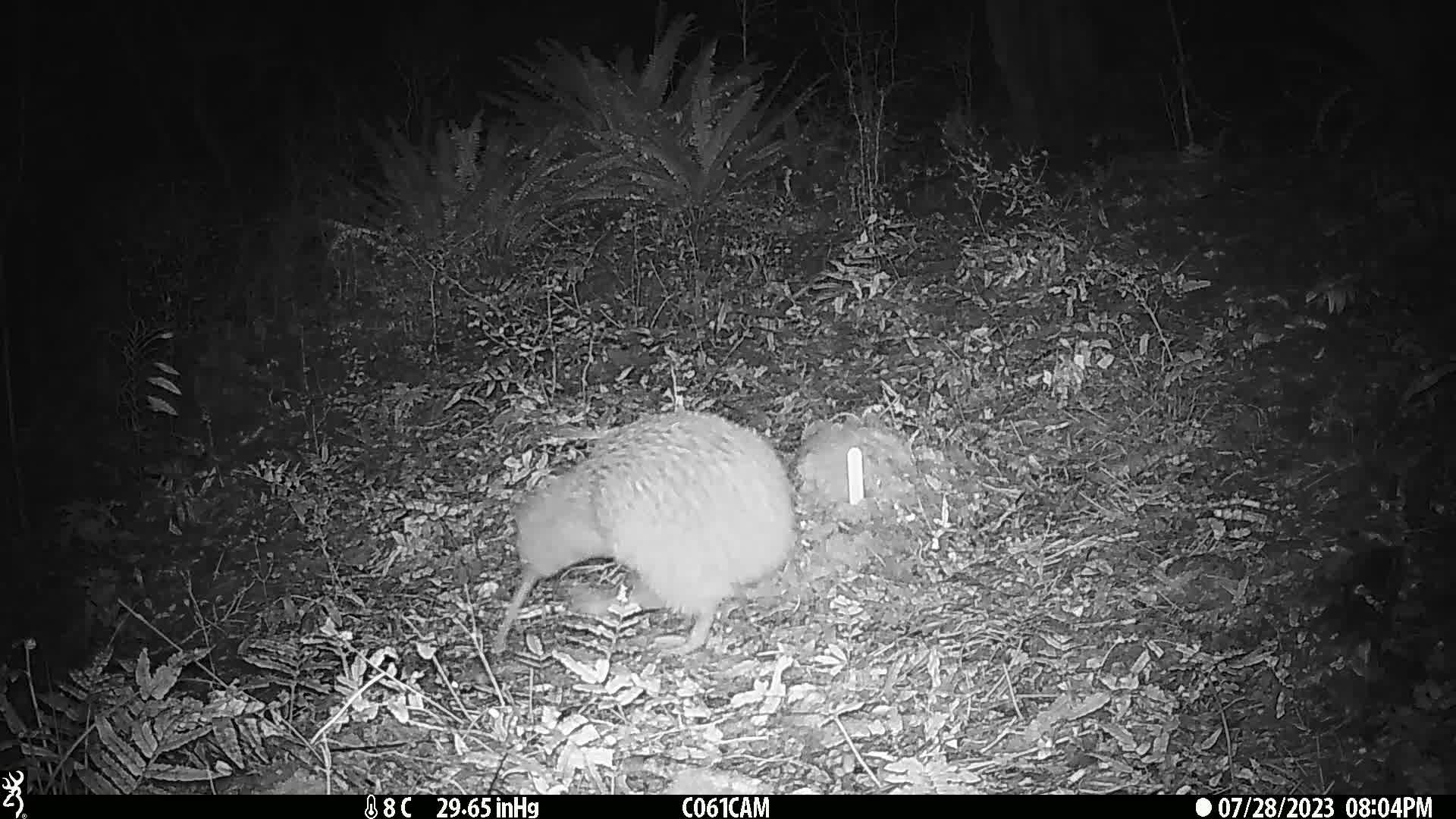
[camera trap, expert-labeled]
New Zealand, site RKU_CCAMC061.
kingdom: Animalia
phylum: Chordata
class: Aves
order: Apterygiformes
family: Apterygidae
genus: Apteryx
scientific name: Apteryx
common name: kiwi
Kiwi (Apteryx).